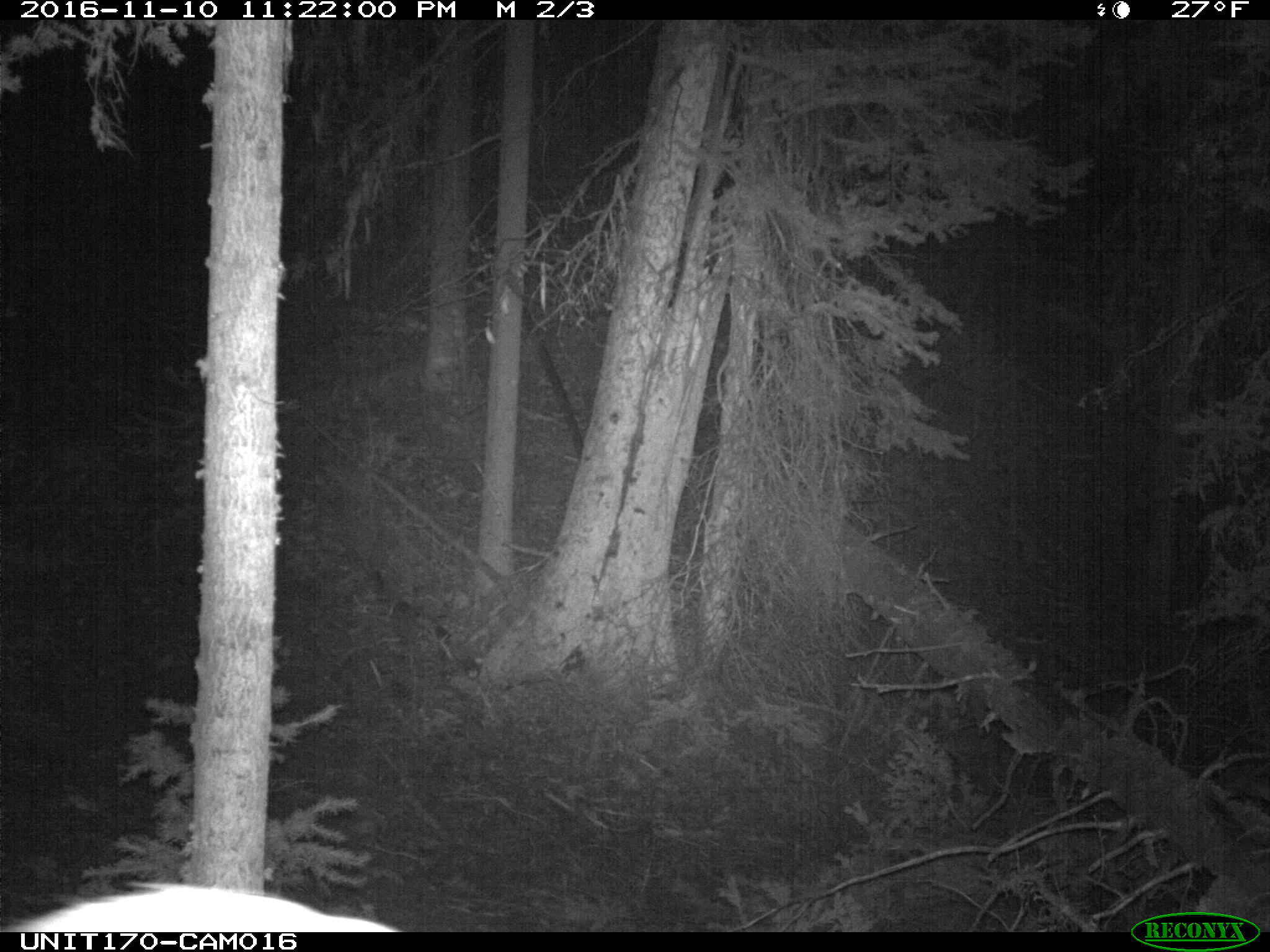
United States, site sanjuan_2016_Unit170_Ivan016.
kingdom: Animalia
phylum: Chordata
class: Mammalia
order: Artiodactyla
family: Cervidae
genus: Cervus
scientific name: Cervus elaphus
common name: red deer